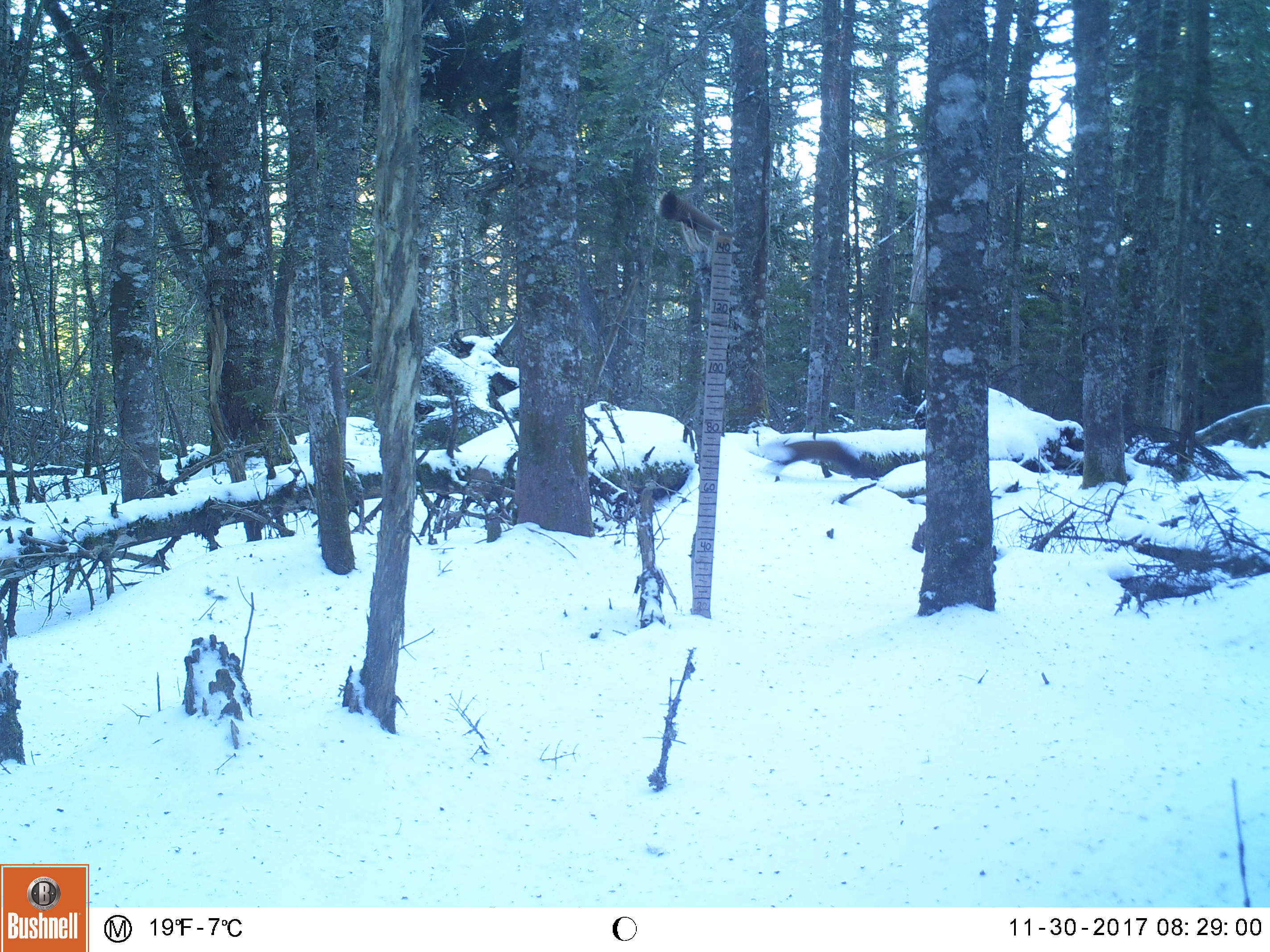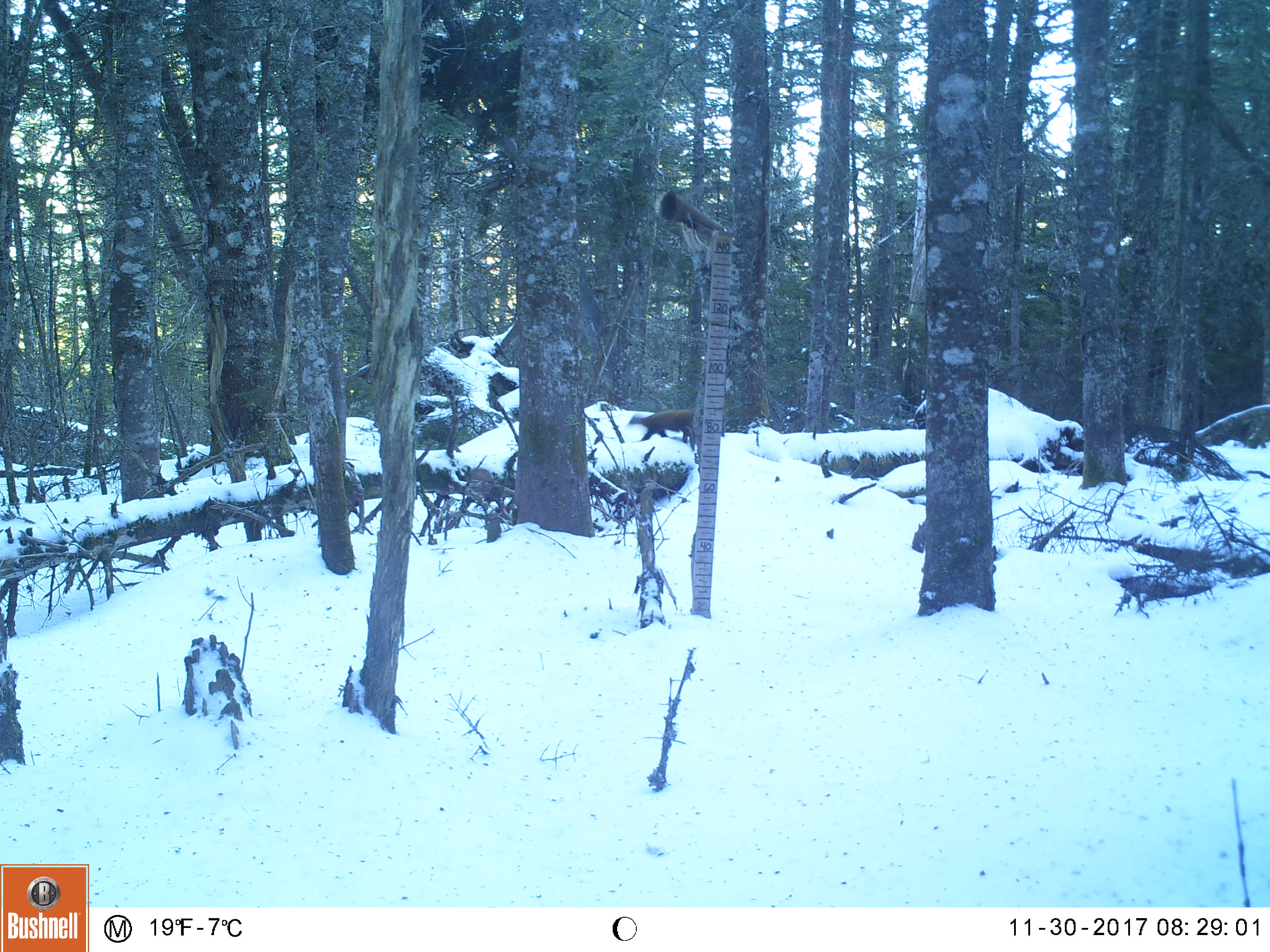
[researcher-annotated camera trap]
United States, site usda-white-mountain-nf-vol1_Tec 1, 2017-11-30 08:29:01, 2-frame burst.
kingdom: Animalia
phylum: Chordata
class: Mammalia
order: Carnivora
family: Mustelidae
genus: Martes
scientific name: Martes americana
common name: american marten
American marten (Martes americana).